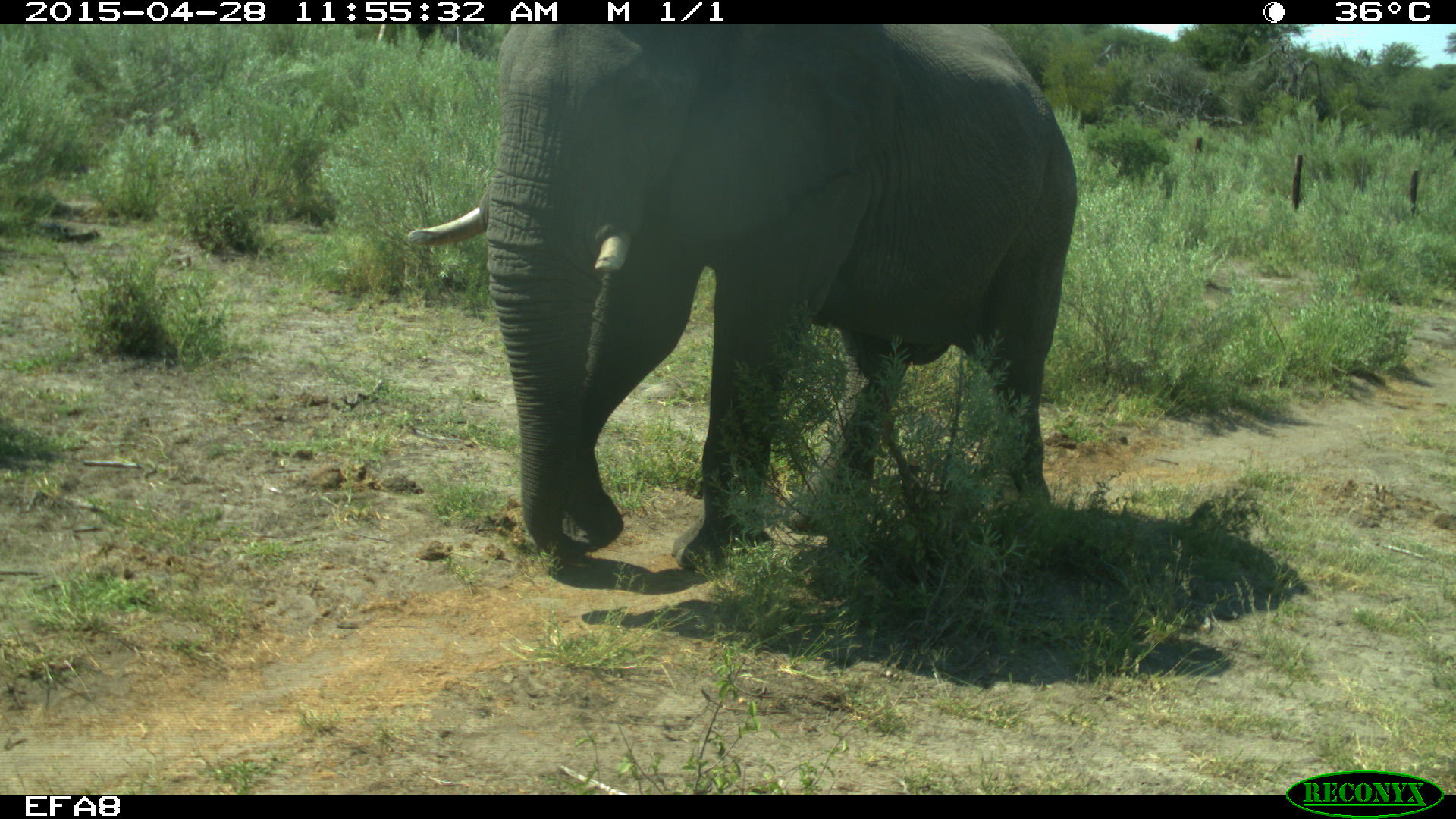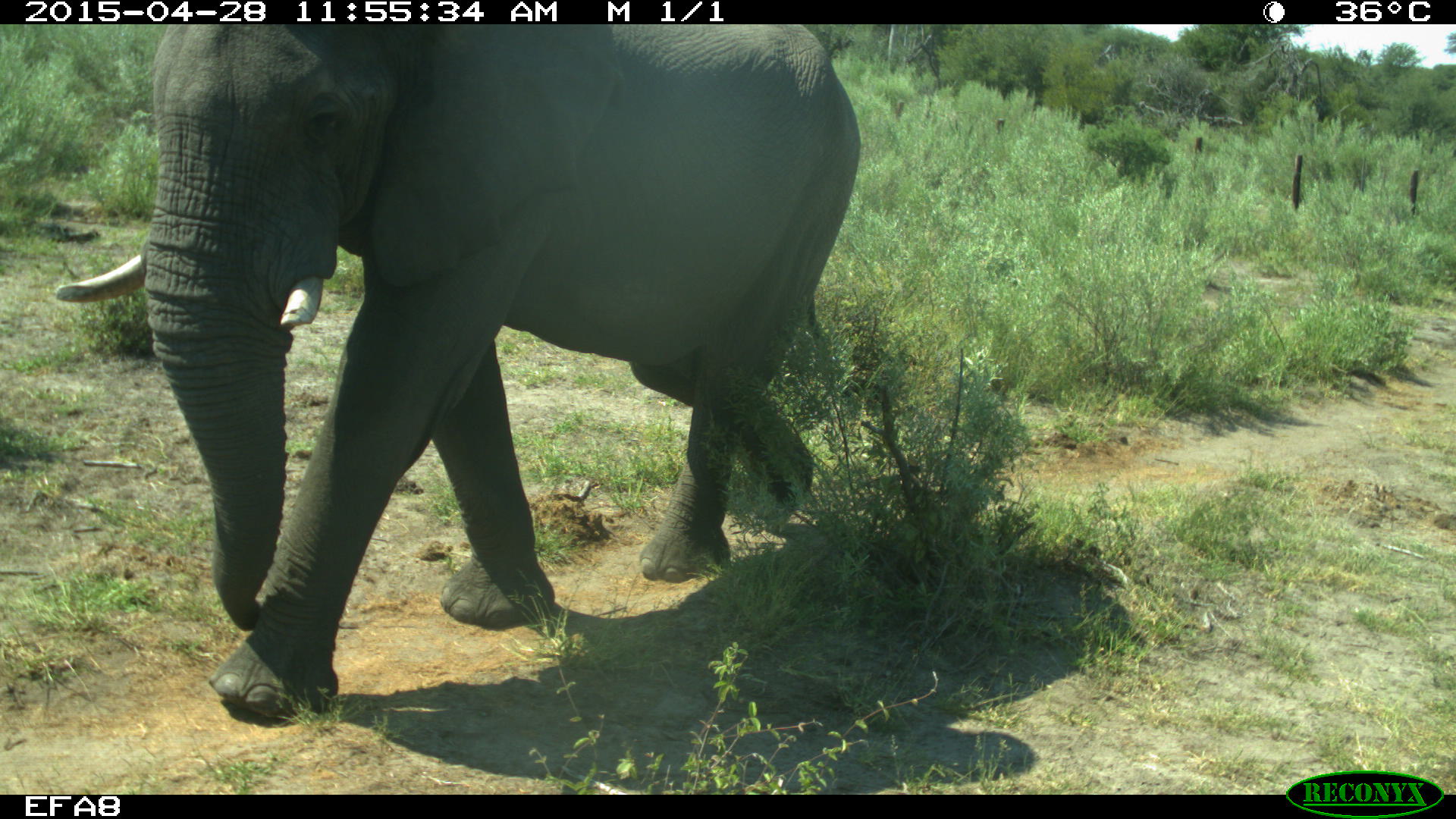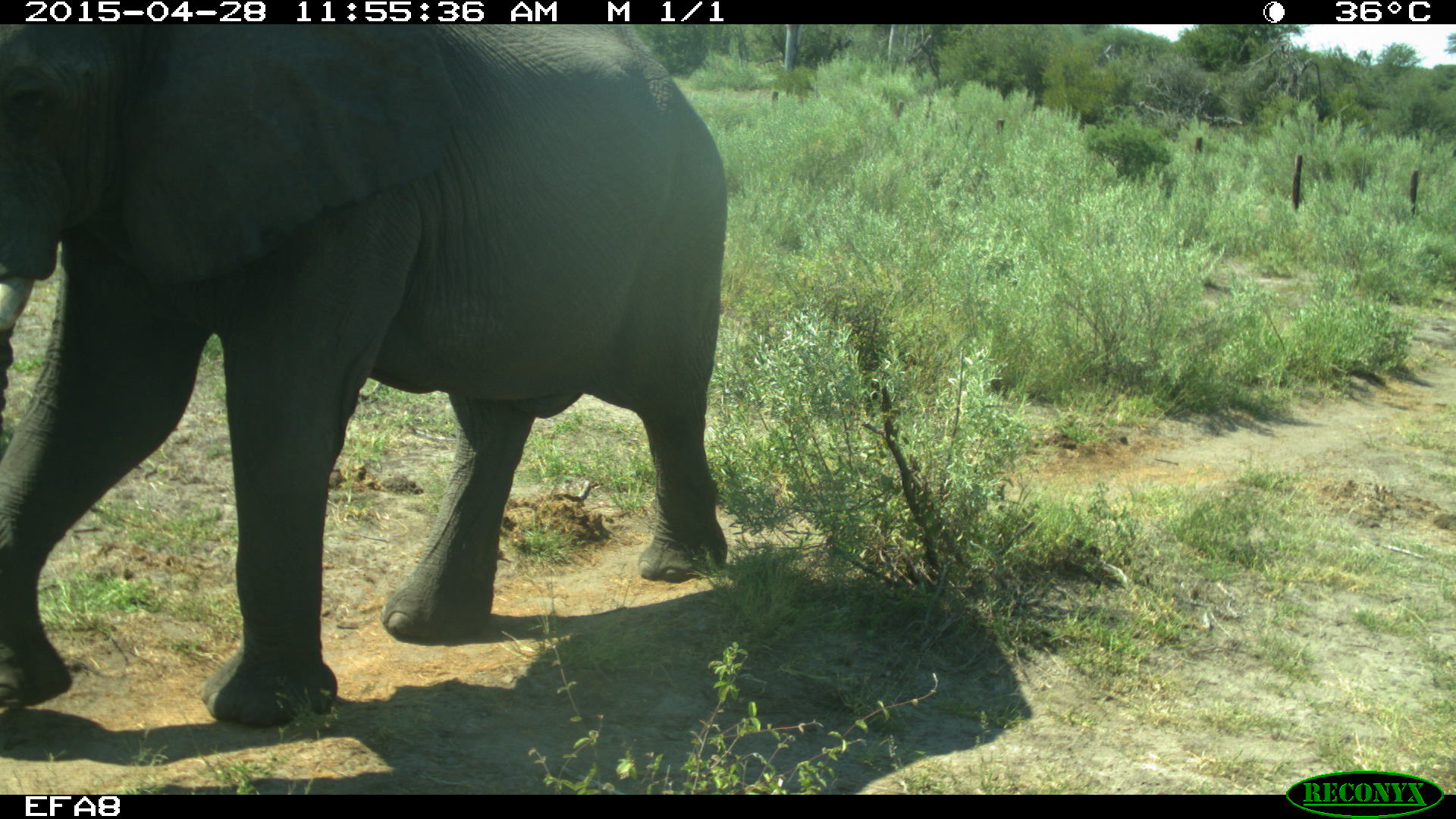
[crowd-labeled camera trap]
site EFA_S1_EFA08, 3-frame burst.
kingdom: Animalia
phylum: Chordata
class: Mammalia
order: Proboscidea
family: Elephantidae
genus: Loxodonta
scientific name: Loxodonta africana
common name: african bush elephant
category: elephant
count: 1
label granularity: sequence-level